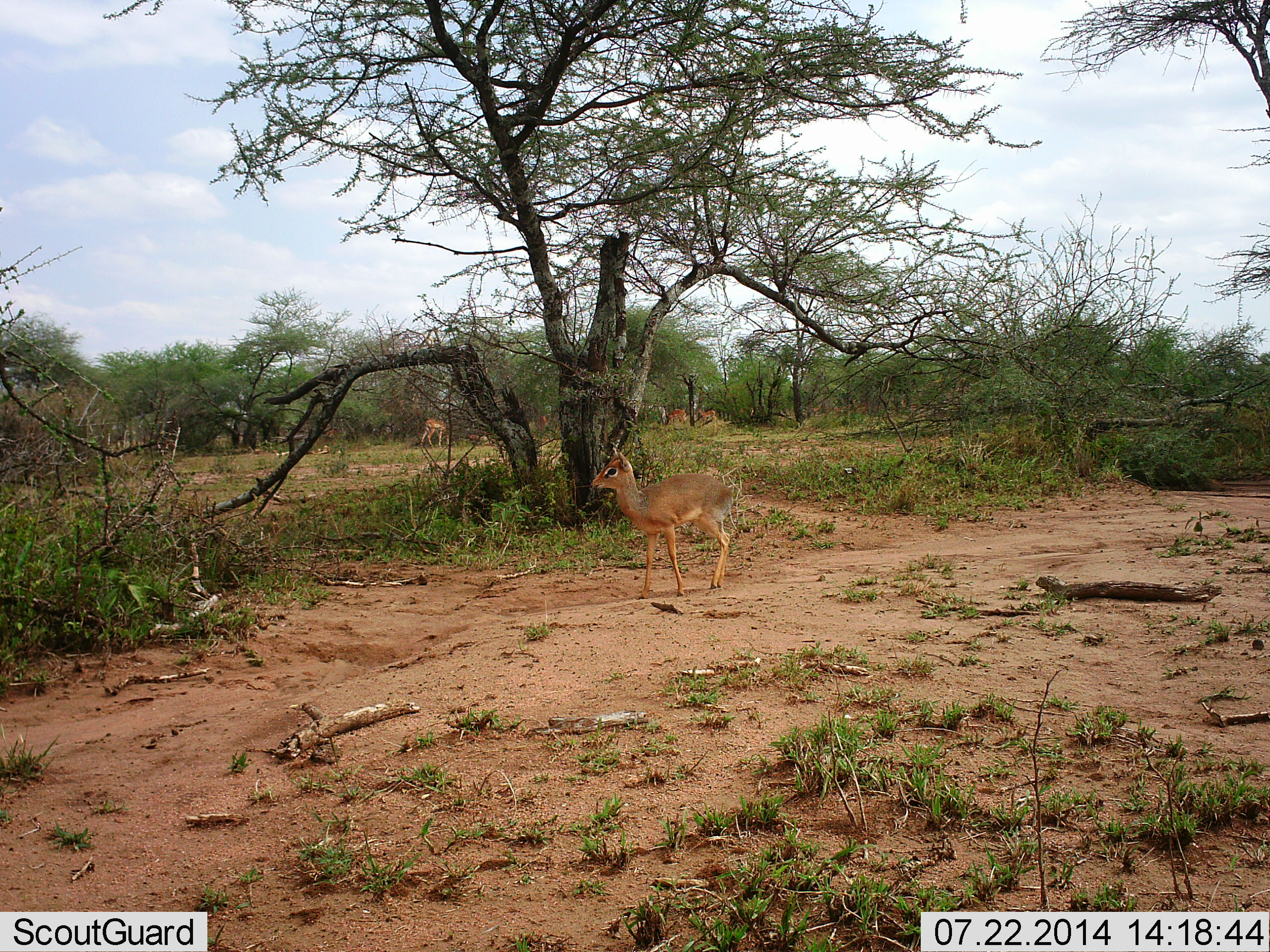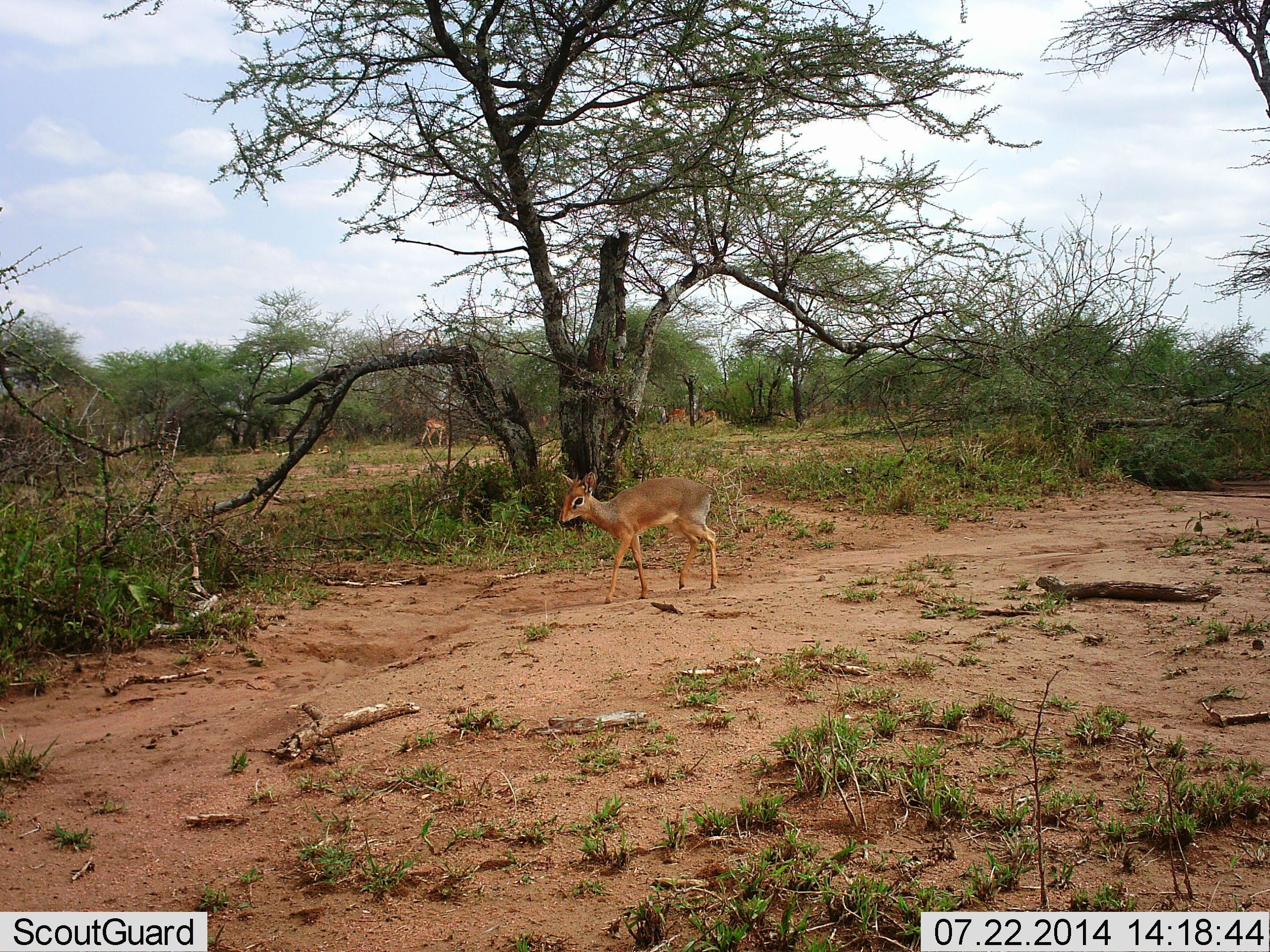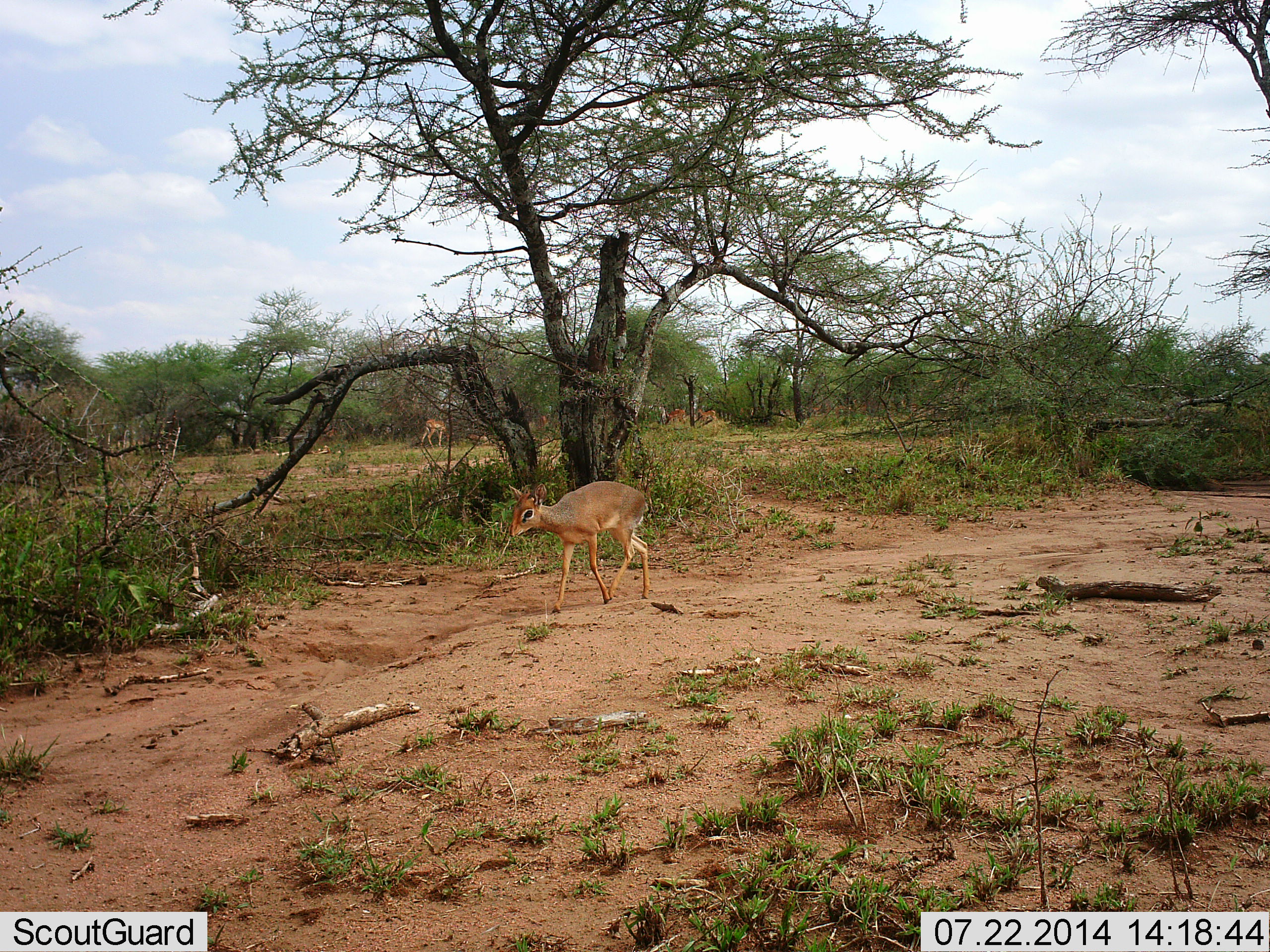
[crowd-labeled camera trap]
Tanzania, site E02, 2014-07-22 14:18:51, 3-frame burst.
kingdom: Animalia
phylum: Chordata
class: Mammalia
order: Artiodactyla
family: Bovidae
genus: Madoqua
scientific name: Madoqua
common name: dikdik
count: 1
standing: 15%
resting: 0%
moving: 92%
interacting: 0%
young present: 0%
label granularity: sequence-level